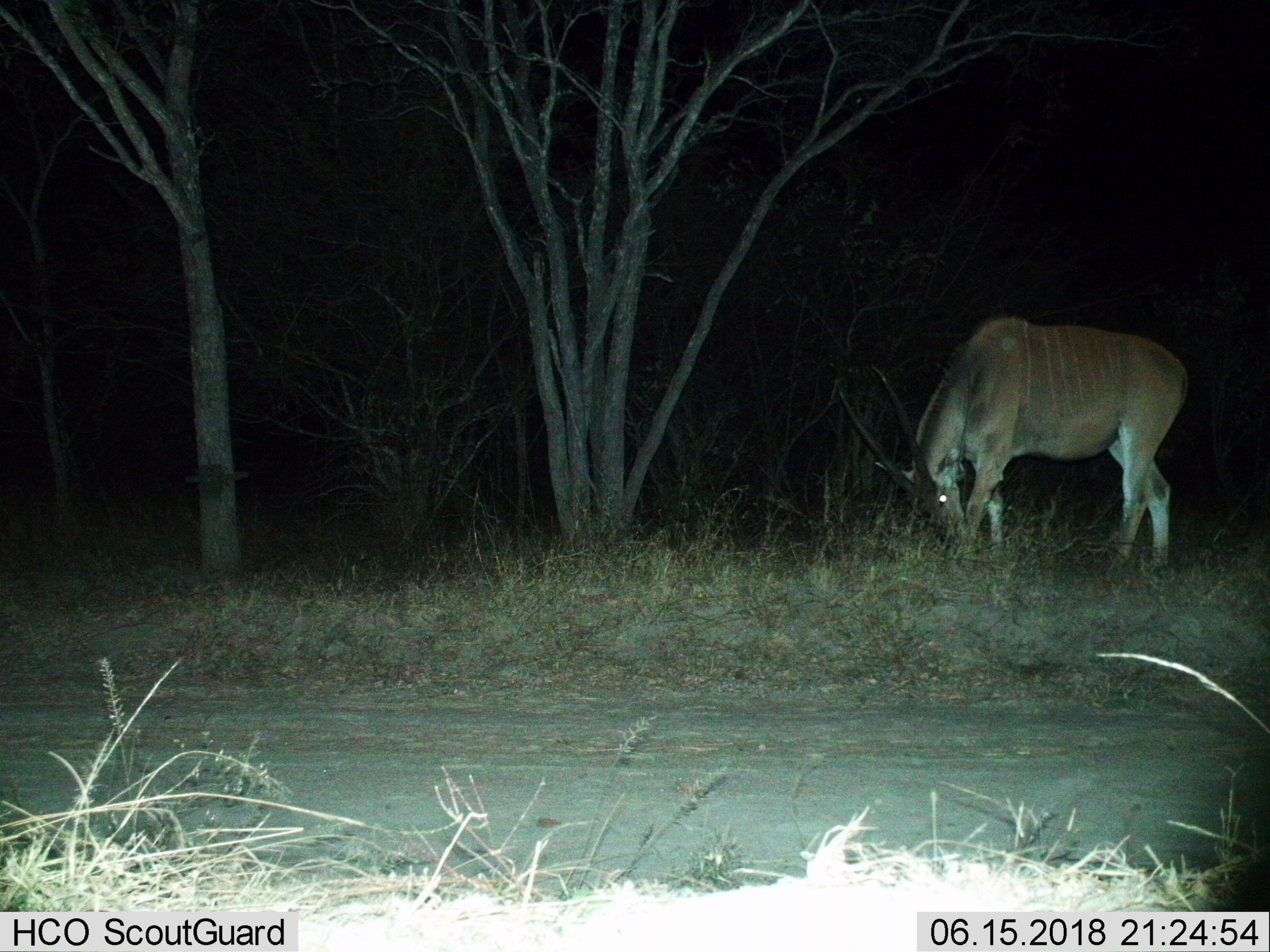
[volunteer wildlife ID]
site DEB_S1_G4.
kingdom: Animalia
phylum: Chordata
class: Mammalia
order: Artiodactyla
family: Bovidae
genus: Tragelaphus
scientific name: Tragelaphus oryx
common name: eland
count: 1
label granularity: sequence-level